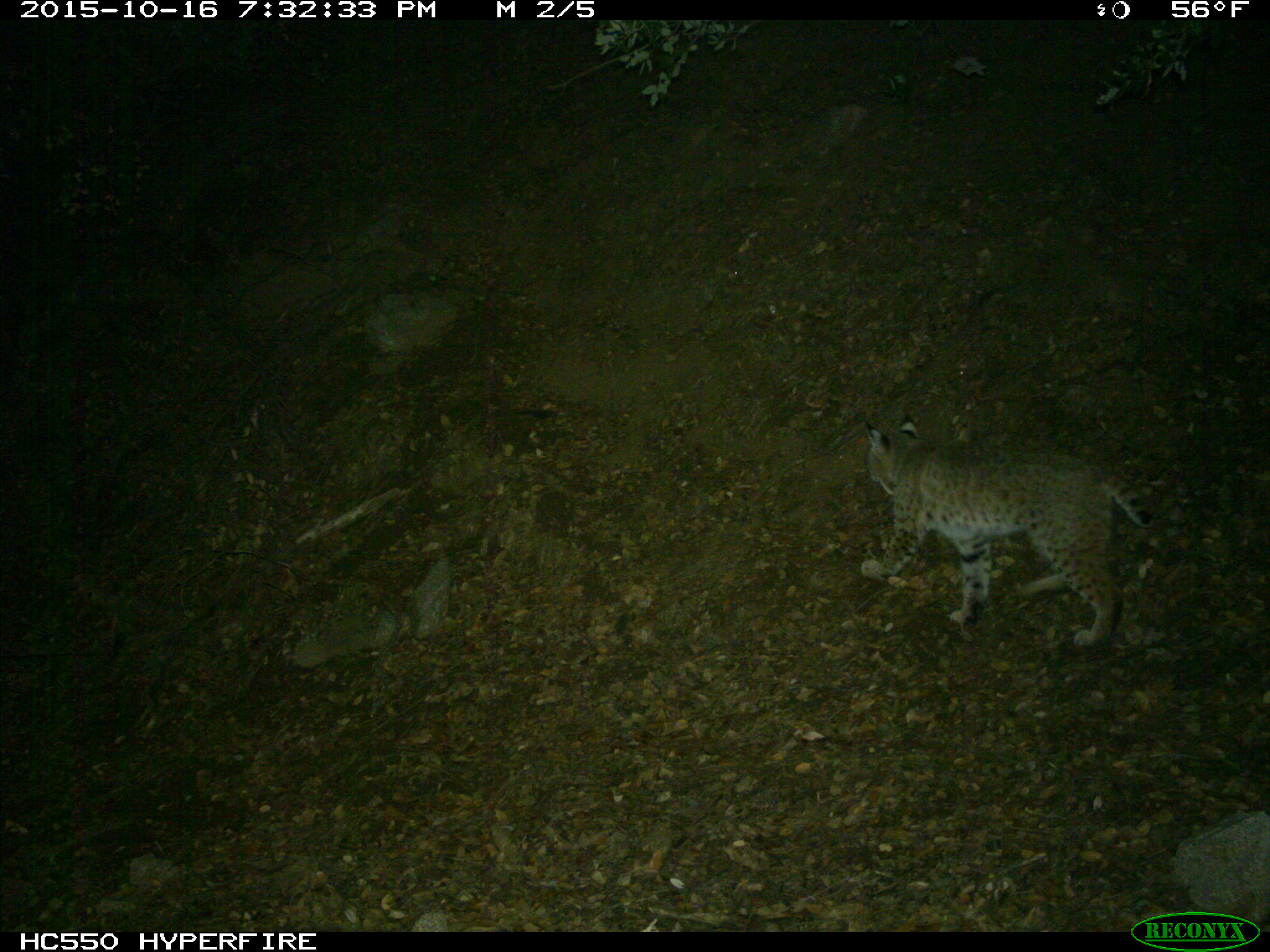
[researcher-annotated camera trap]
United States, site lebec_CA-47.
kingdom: Animalia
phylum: Chordata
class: Mammalia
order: Carnivora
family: Felidae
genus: Lynx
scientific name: Lynx rufus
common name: bobcat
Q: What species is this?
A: Lynx rufus (bobcat).